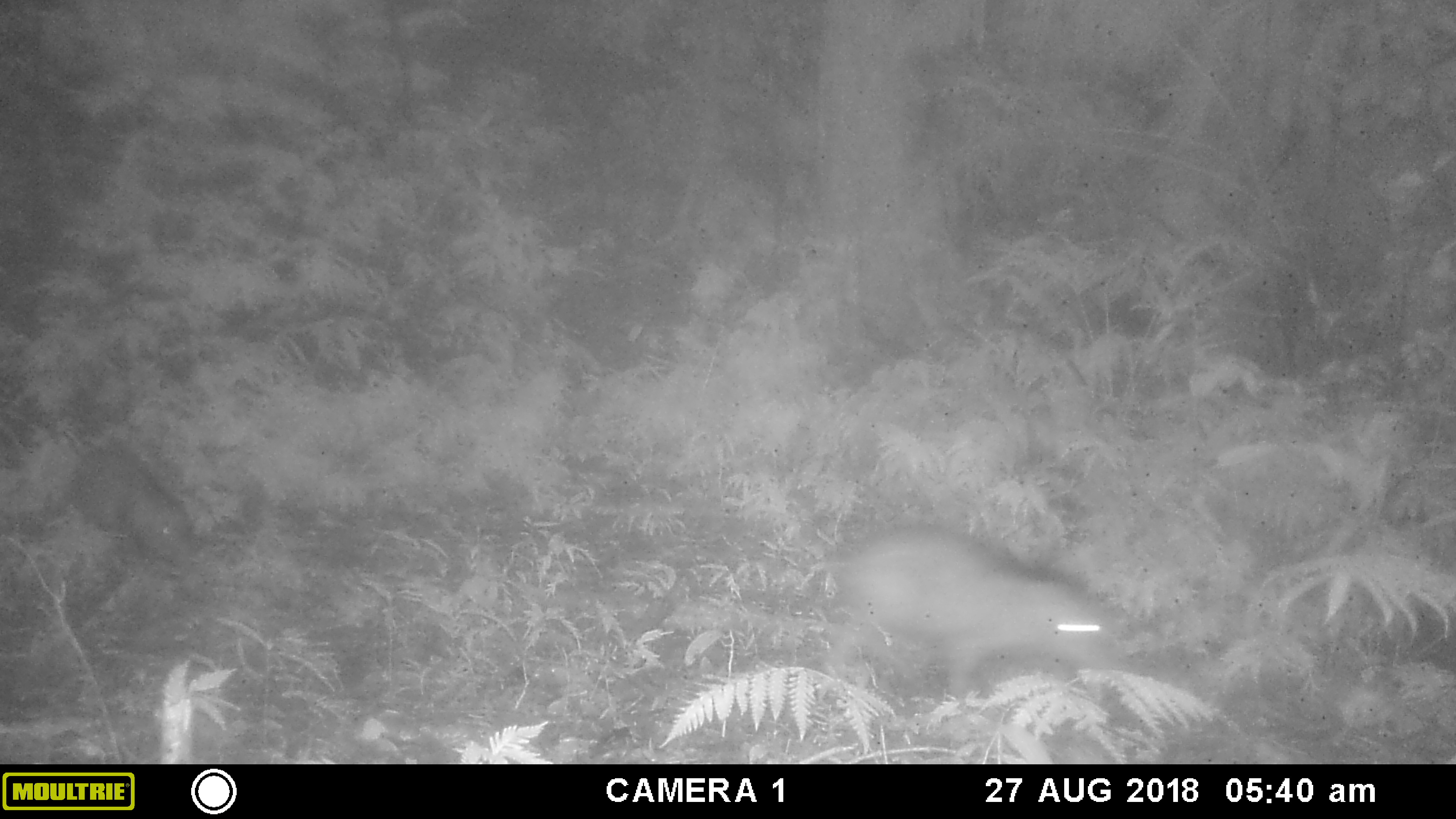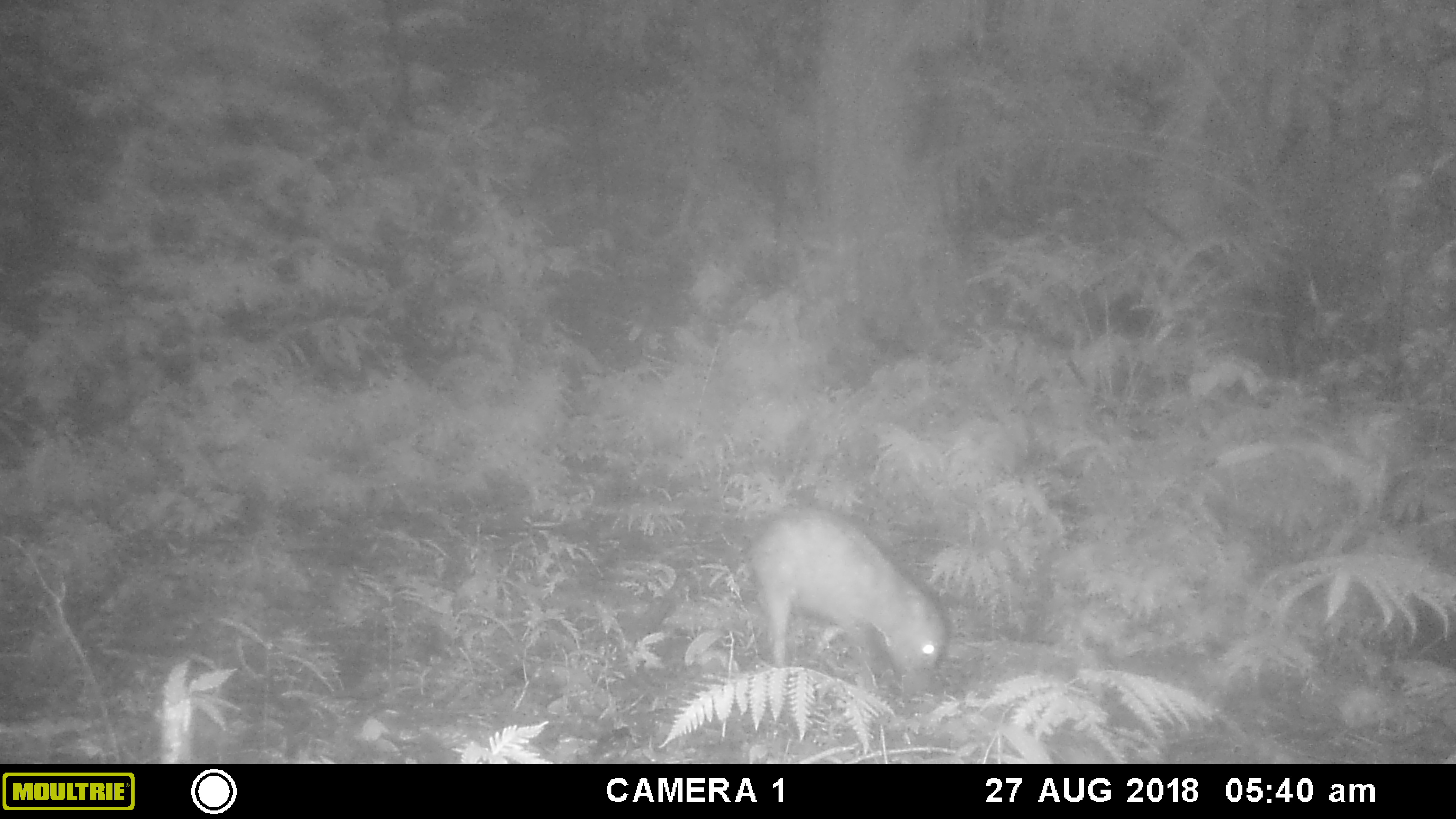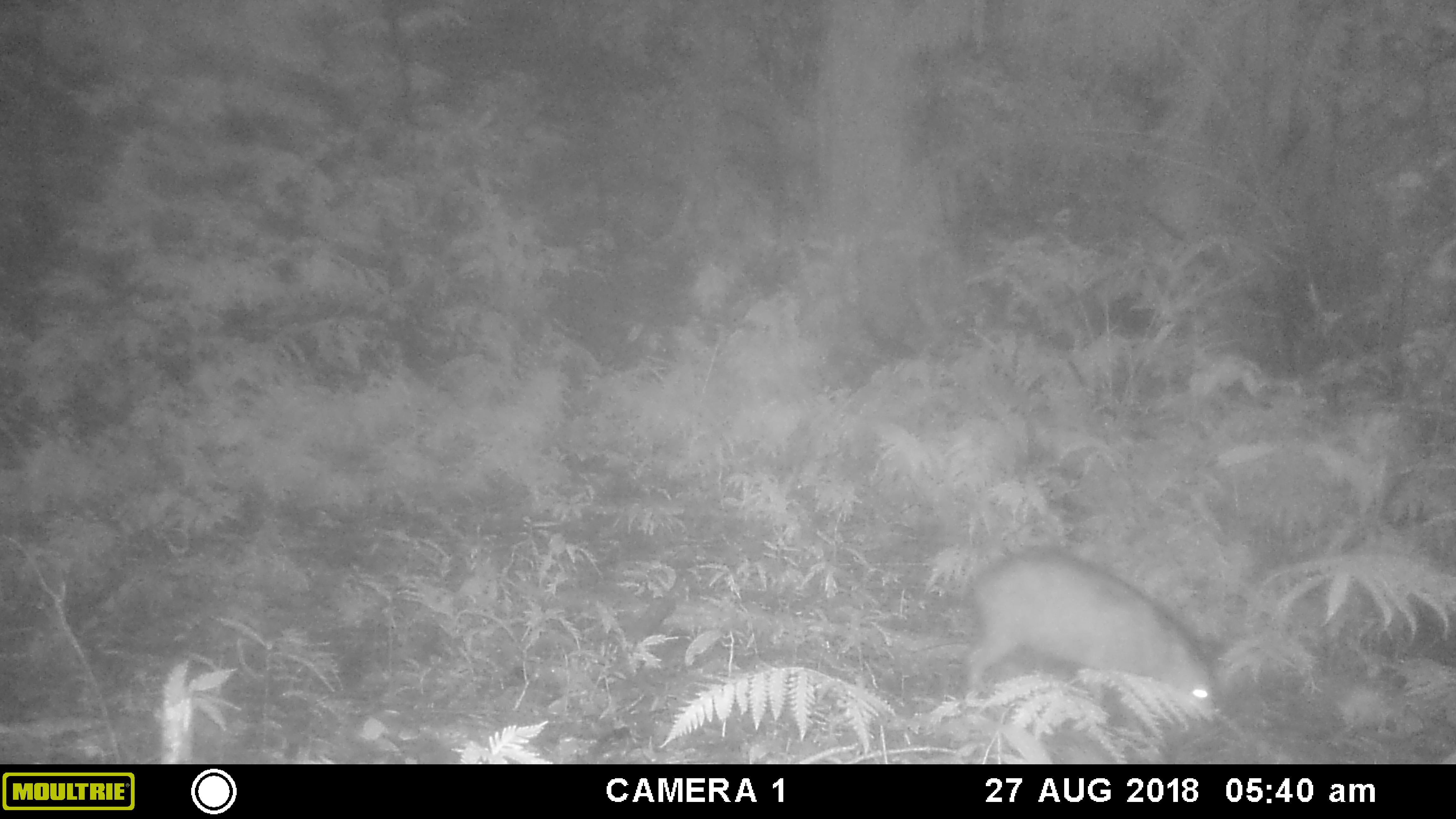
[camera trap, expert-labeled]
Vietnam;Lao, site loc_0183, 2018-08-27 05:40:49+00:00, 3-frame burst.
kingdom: Animalia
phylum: Chordata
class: Mammalia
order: Artiodactyla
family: Suidae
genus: Sus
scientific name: Sus scrofa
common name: eurasian wild pig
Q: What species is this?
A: Eurasian wild pig (Sus scrofa).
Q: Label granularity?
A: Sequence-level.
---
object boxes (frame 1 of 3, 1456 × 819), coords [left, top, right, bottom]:
eurasian wild pig: [824, 525, 1107, 698]; [69, 445, 194, 573]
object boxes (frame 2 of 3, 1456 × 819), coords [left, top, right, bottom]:
eurasian wild pig: [750, 508, 944, 688]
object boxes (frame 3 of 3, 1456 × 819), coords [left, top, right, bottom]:
eurasian wild pig: [964, 549, 1217, 719]